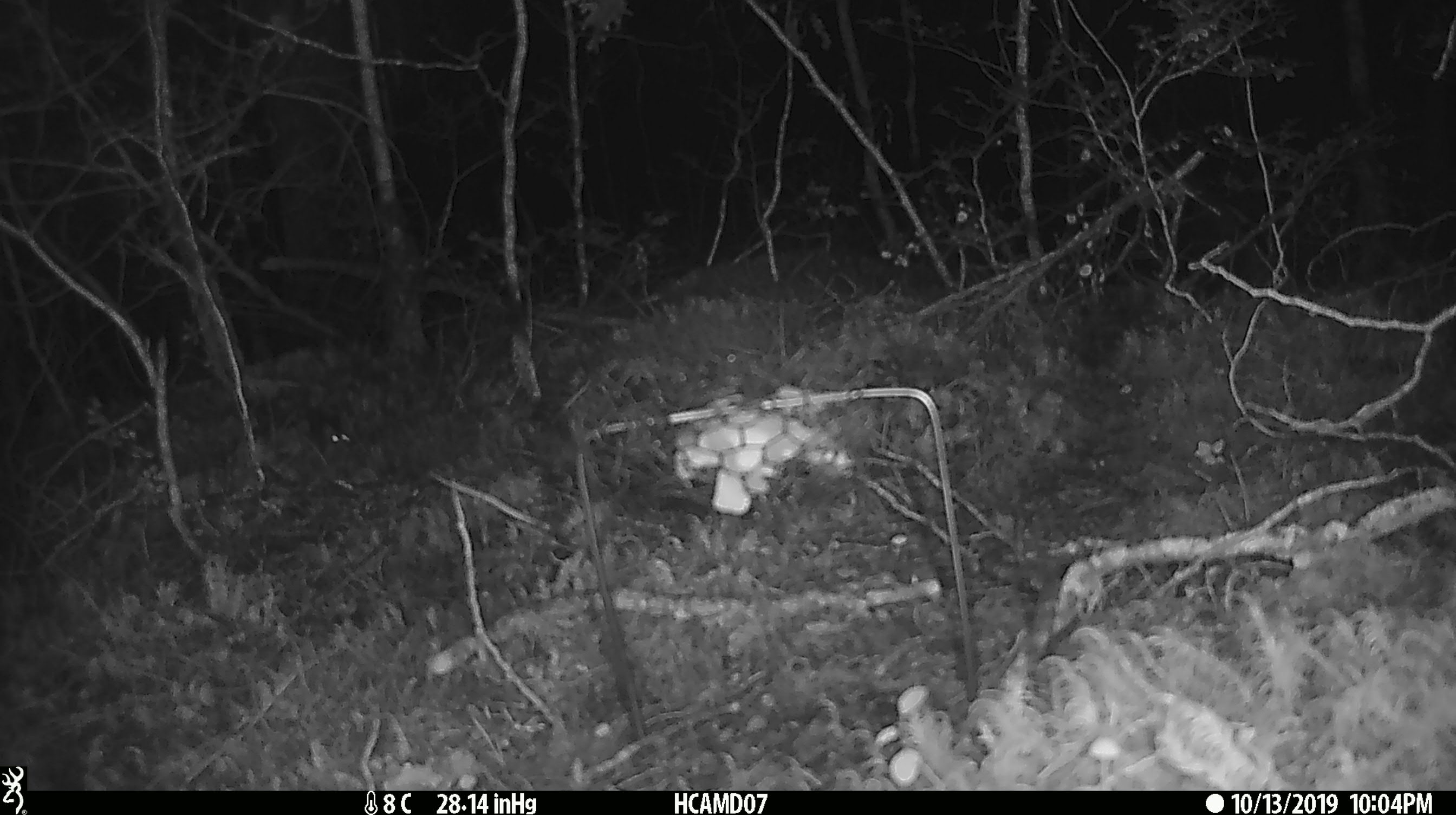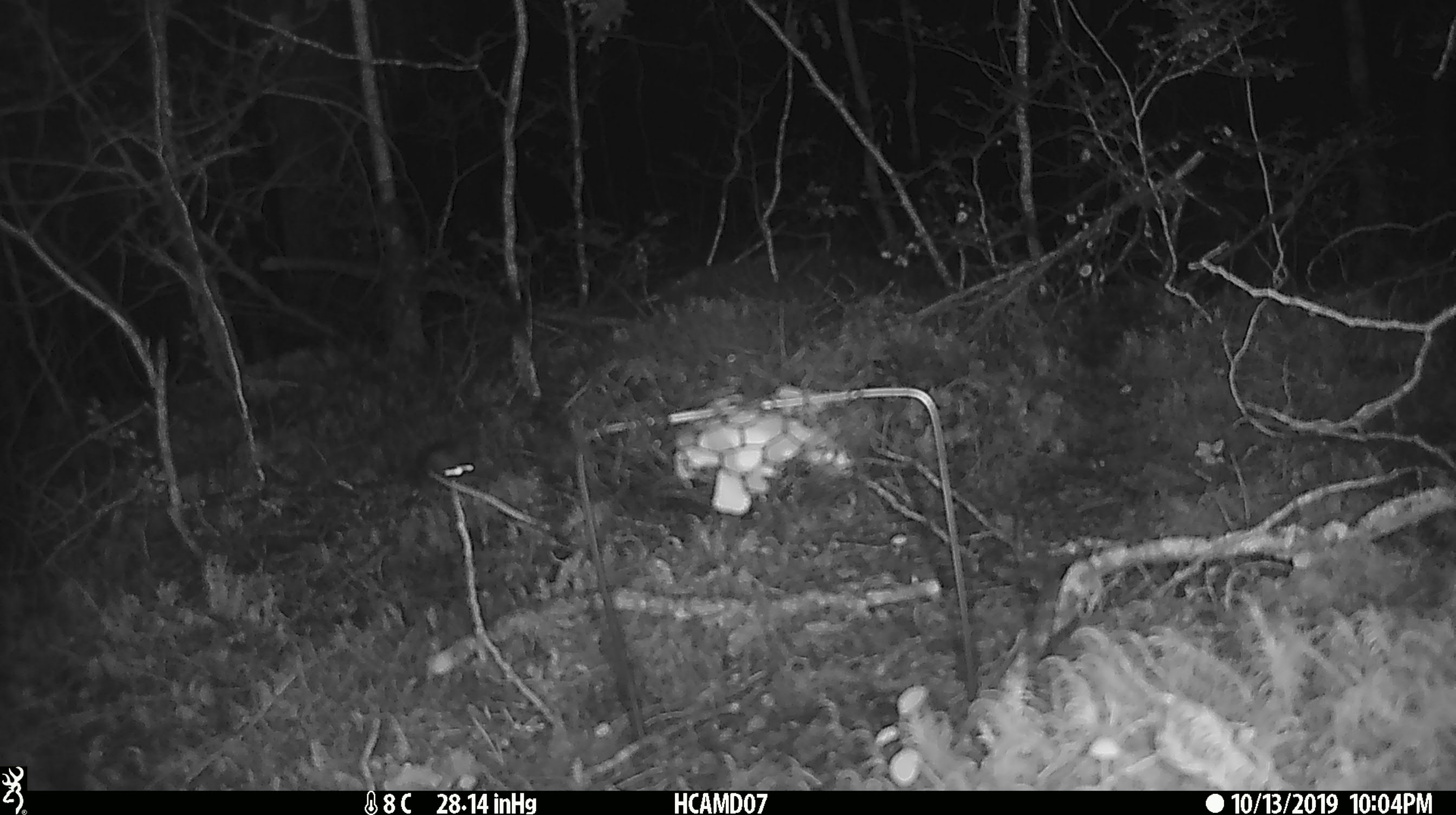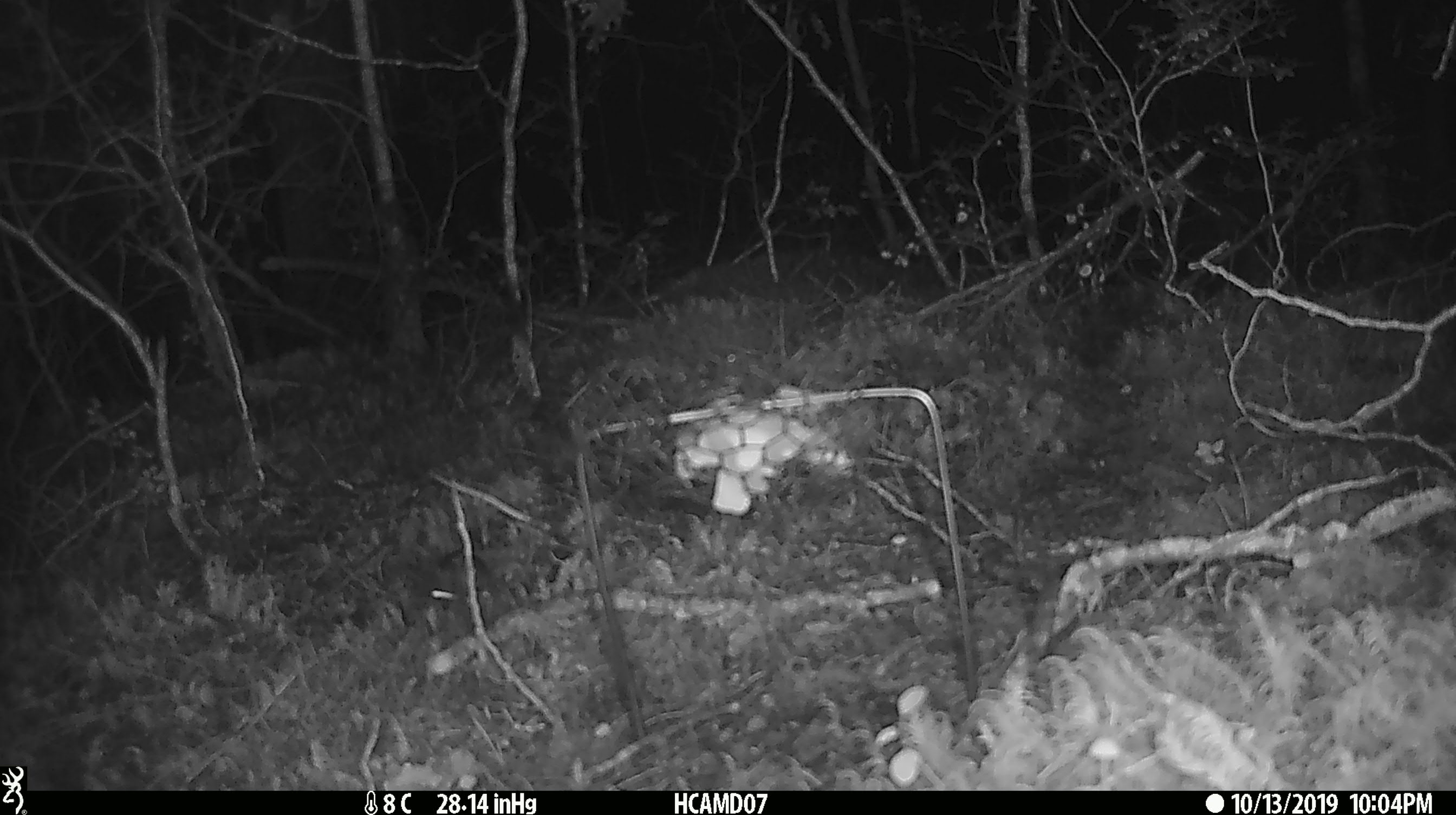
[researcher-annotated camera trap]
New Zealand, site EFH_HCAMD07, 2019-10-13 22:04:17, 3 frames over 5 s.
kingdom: Animalia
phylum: Chordata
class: Mammalia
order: Rodentia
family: Muridae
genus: Mus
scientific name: Mus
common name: mouse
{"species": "mouse (Mus)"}